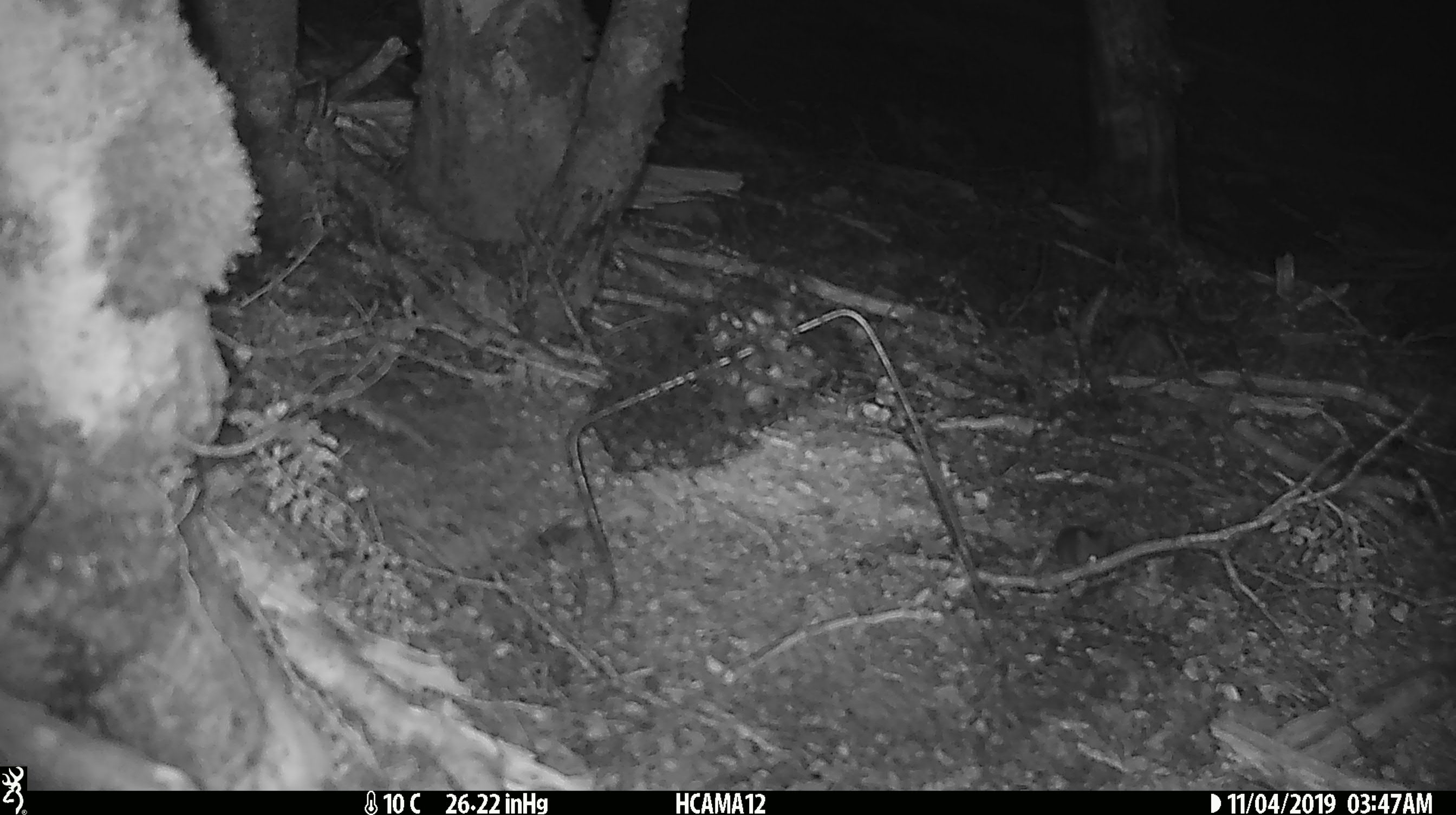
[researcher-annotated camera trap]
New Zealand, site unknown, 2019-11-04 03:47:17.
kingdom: Animalia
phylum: Chordata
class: Mammalia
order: Rodentia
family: Muridae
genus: Mus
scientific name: Mus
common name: mouse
Mouse (Mus).